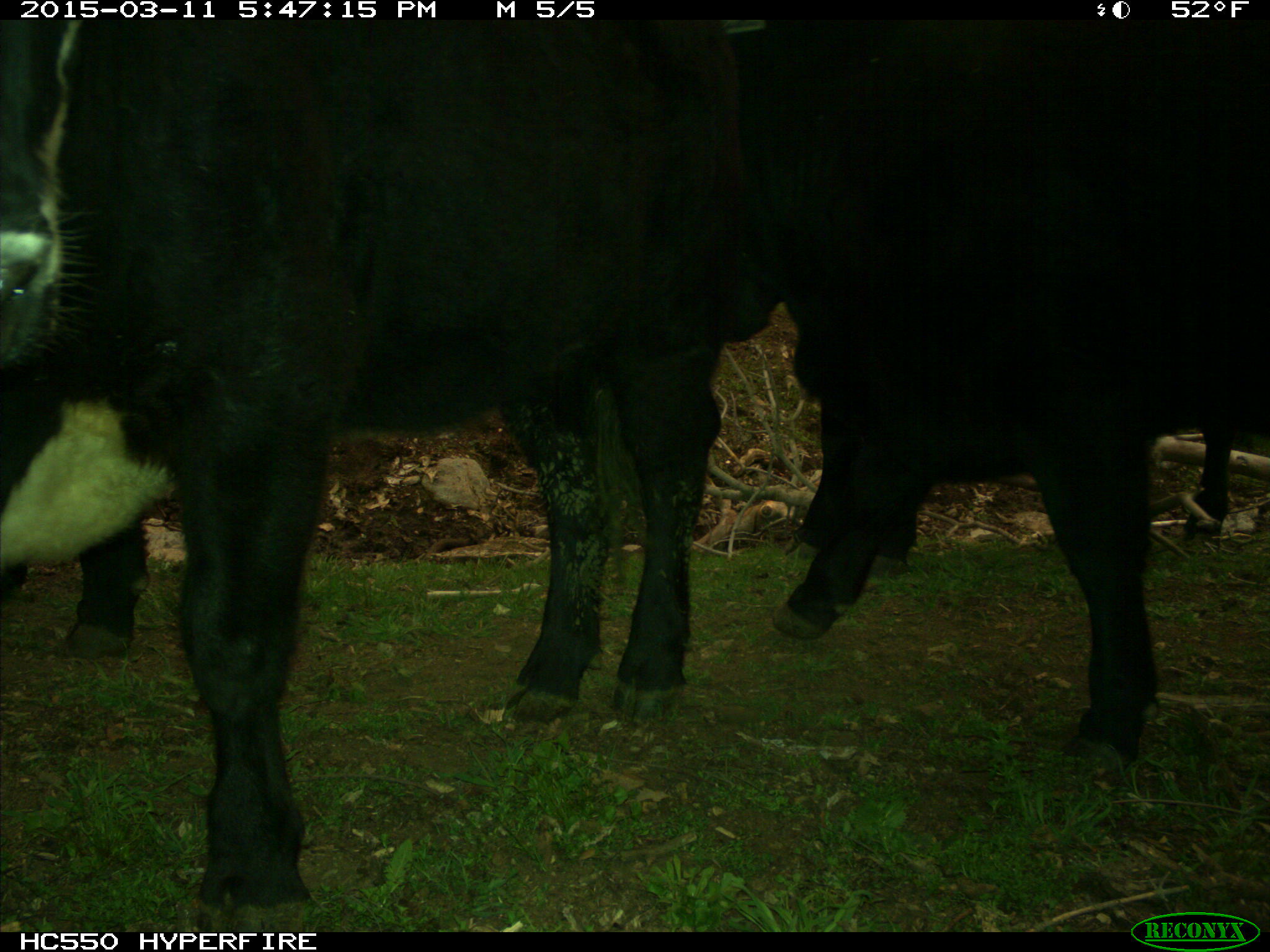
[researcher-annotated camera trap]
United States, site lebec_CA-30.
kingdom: Animalia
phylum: Chordata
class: Mammalia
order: Artiodactyla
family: Bovidae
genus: Bos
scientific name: Bos taurus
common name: domestic cow